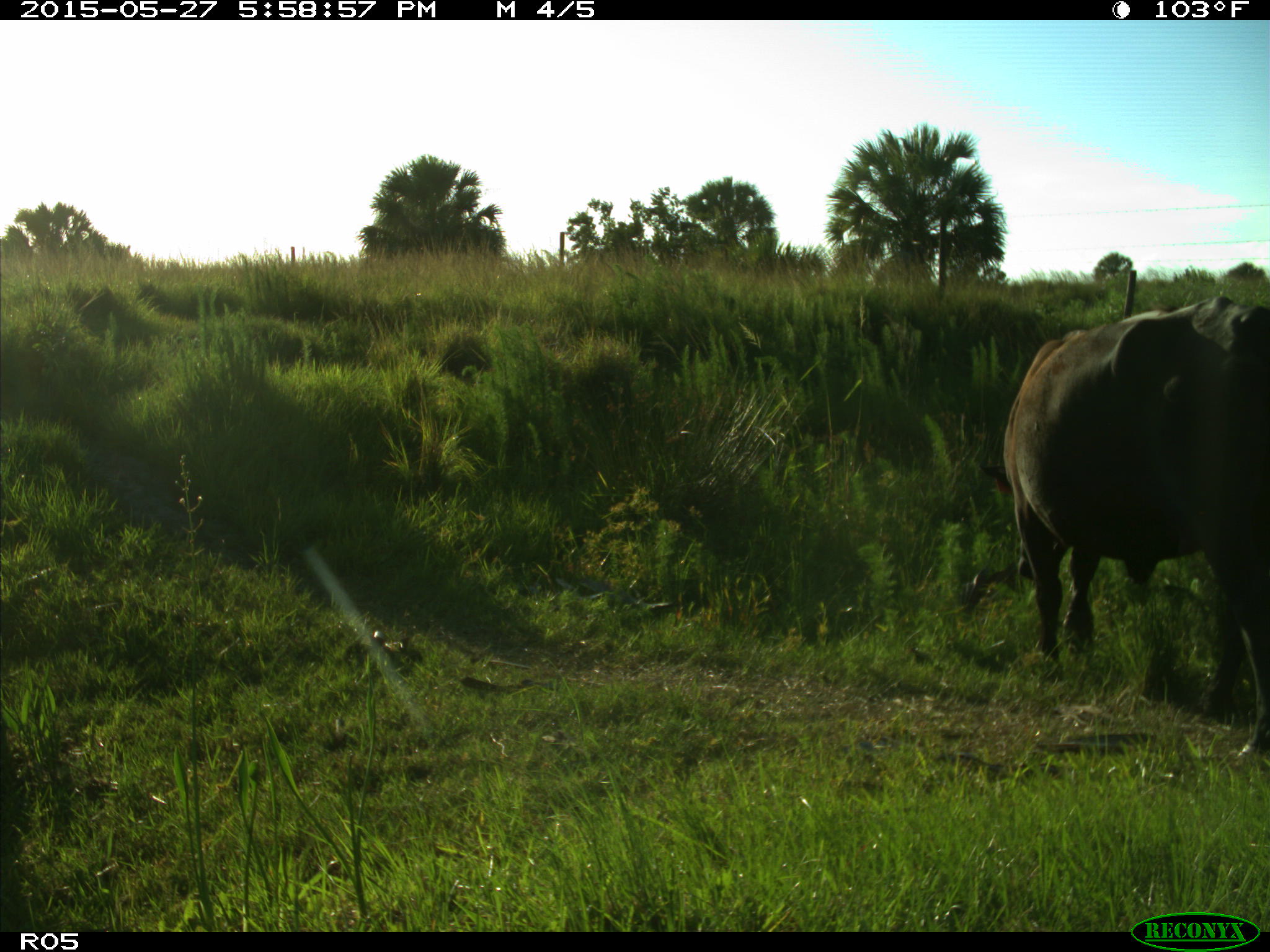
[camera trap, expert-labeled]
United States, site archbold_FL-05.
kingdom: Animalia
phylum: Chordata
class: Mammalia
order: Artiodactyla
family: Bovidae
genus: Bos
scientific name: Bos taurus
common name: domestic cow